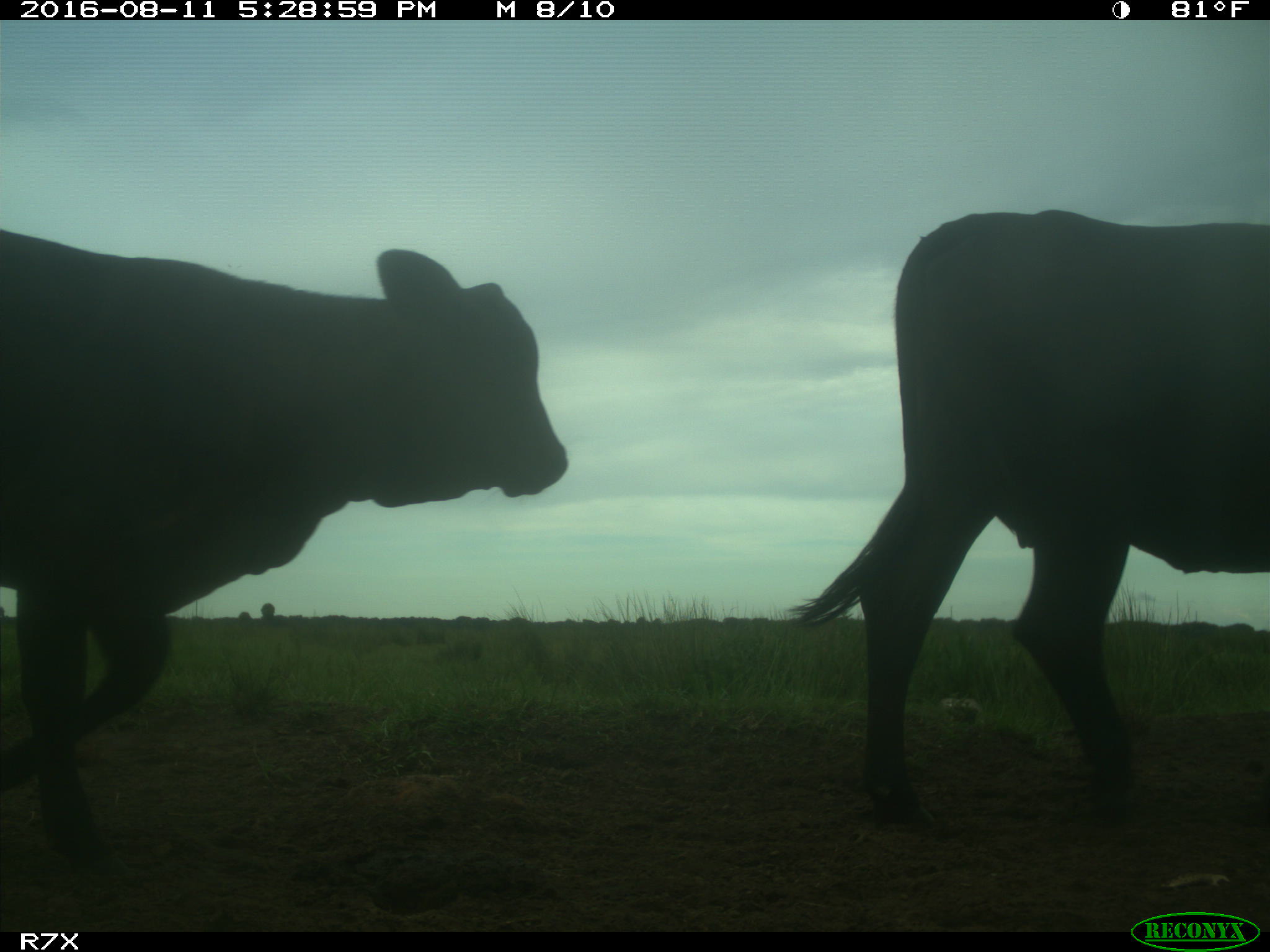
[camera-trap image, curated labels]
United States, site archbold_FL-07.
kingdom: Animalia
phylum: Chordata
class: Mammalia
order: Artiodactyla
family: Bovidae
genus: Bos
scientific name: Bos taurus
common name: domestic cow